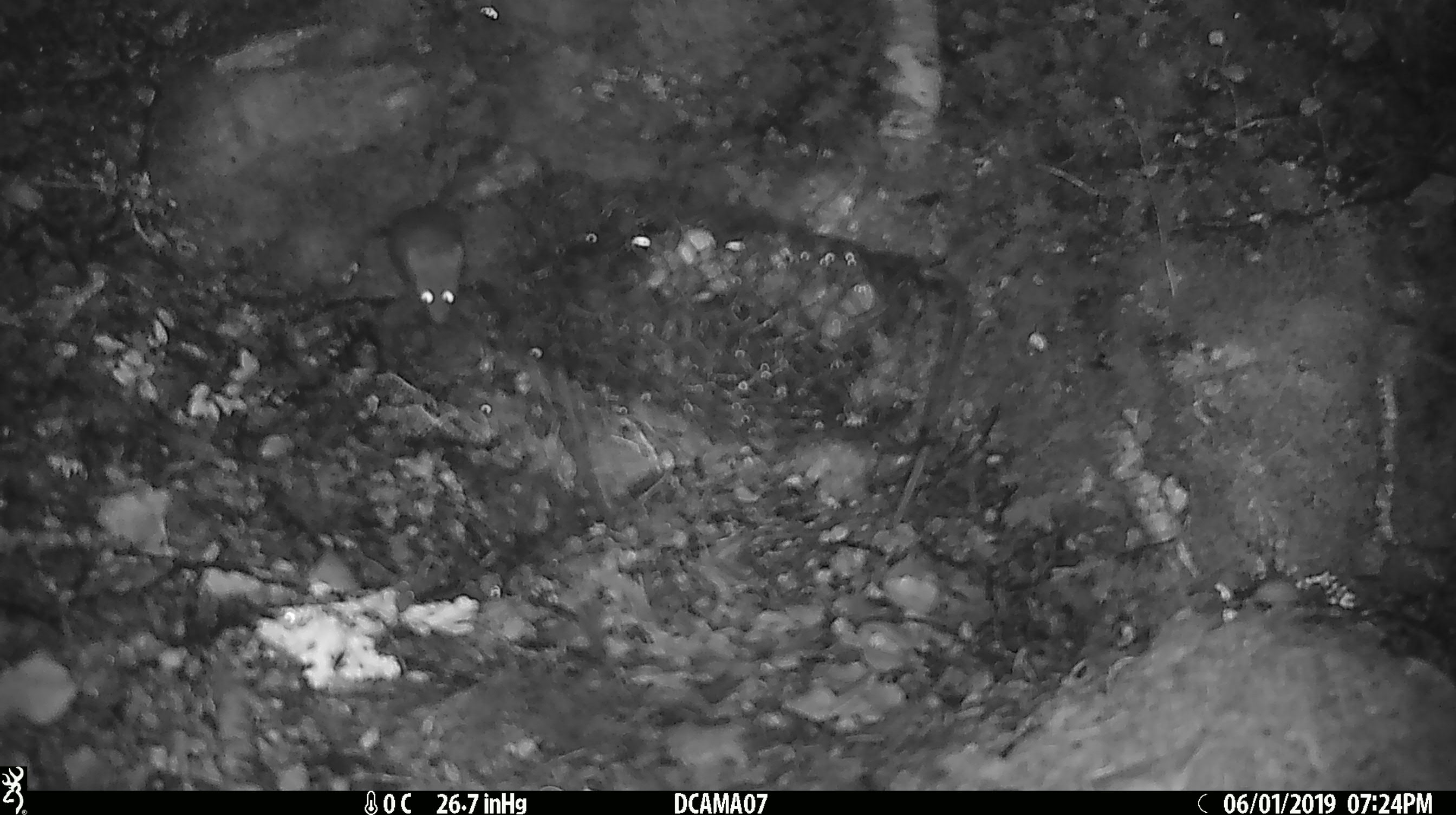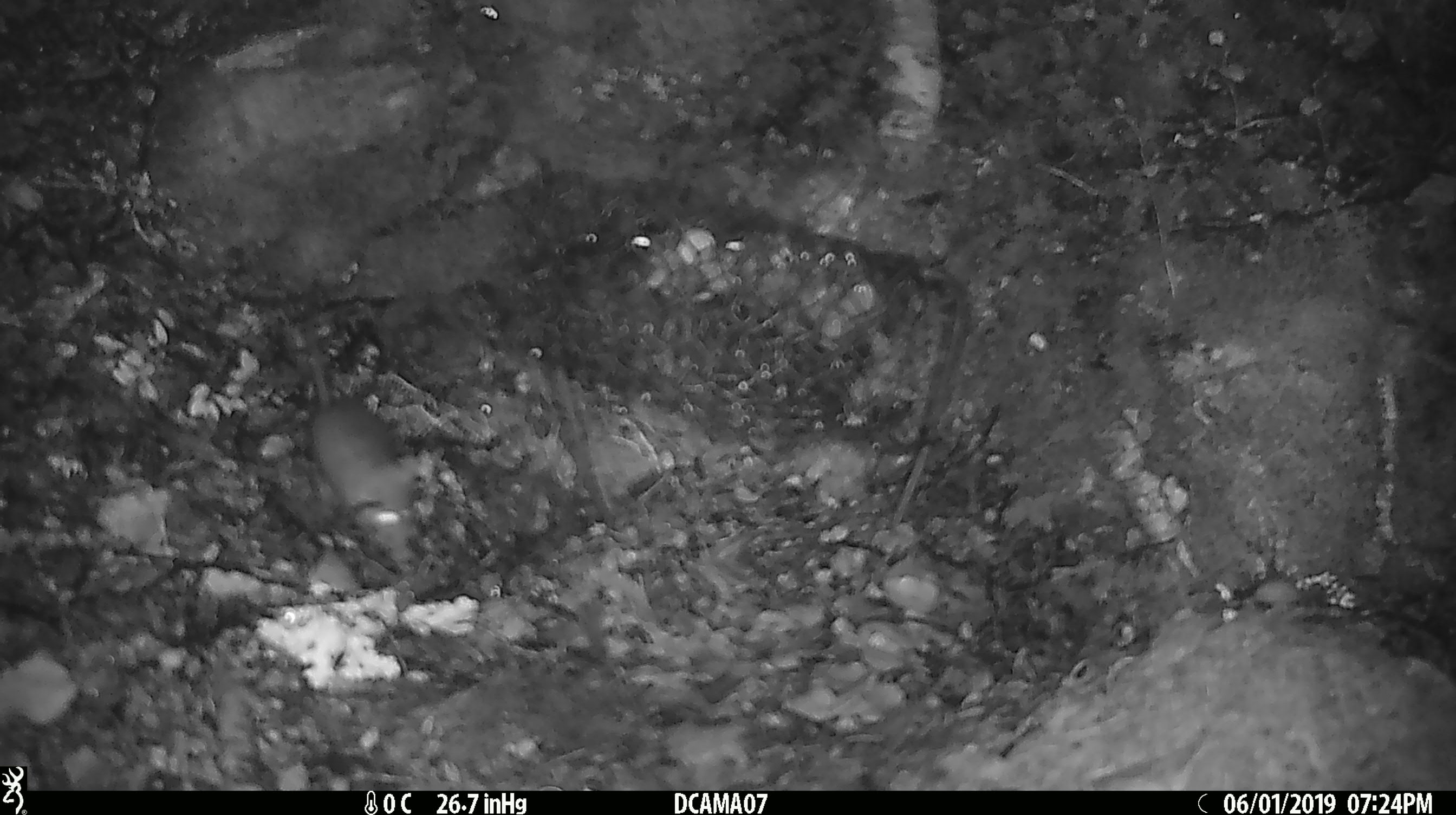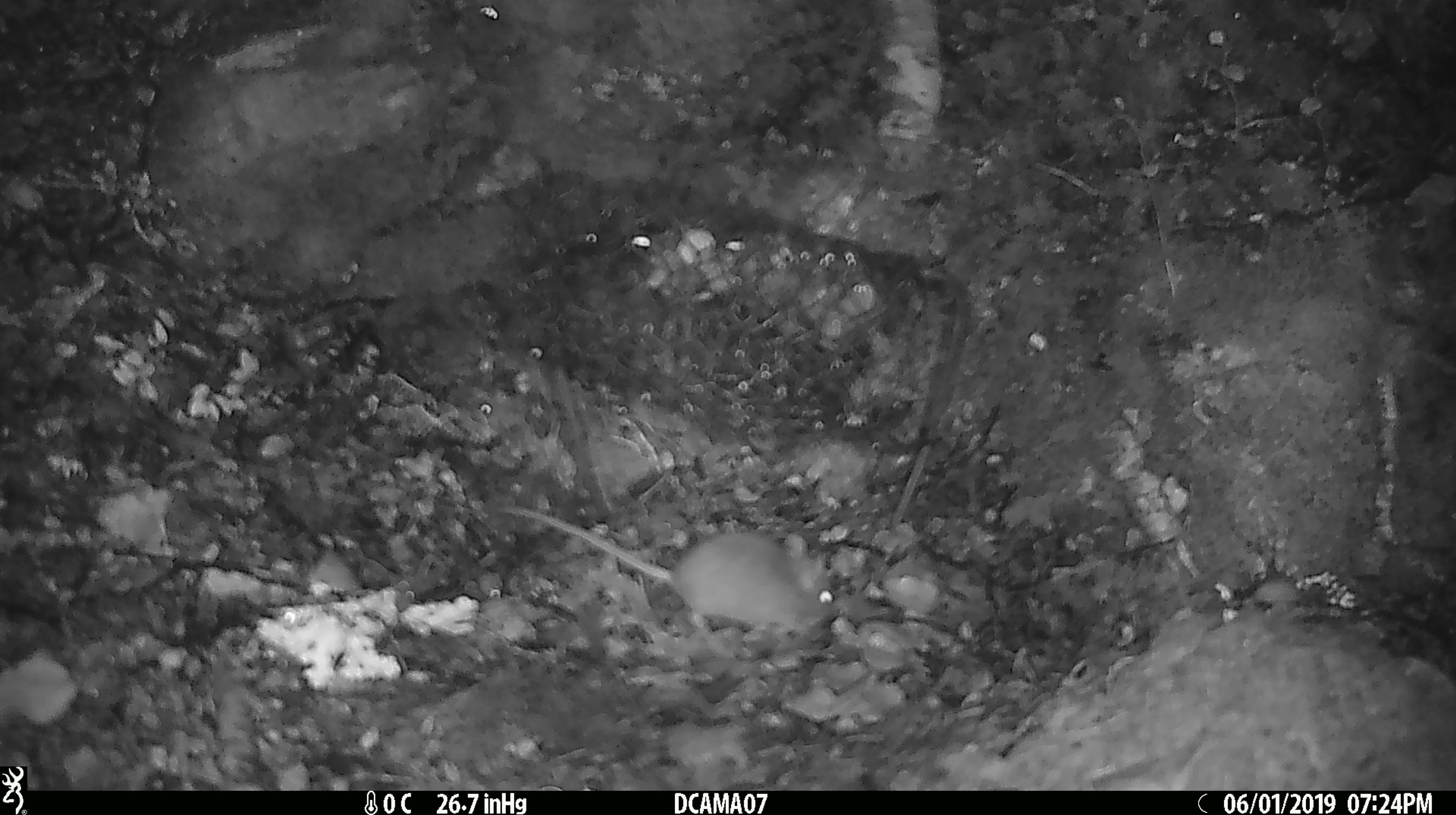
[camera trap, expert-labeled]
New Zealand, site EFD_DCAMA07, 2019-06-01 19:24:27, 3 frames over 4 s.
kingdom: Animalia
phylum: Chordata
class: Mammalia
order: Rodentia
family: Muridae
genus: Rattus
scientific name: Rattus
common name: rat